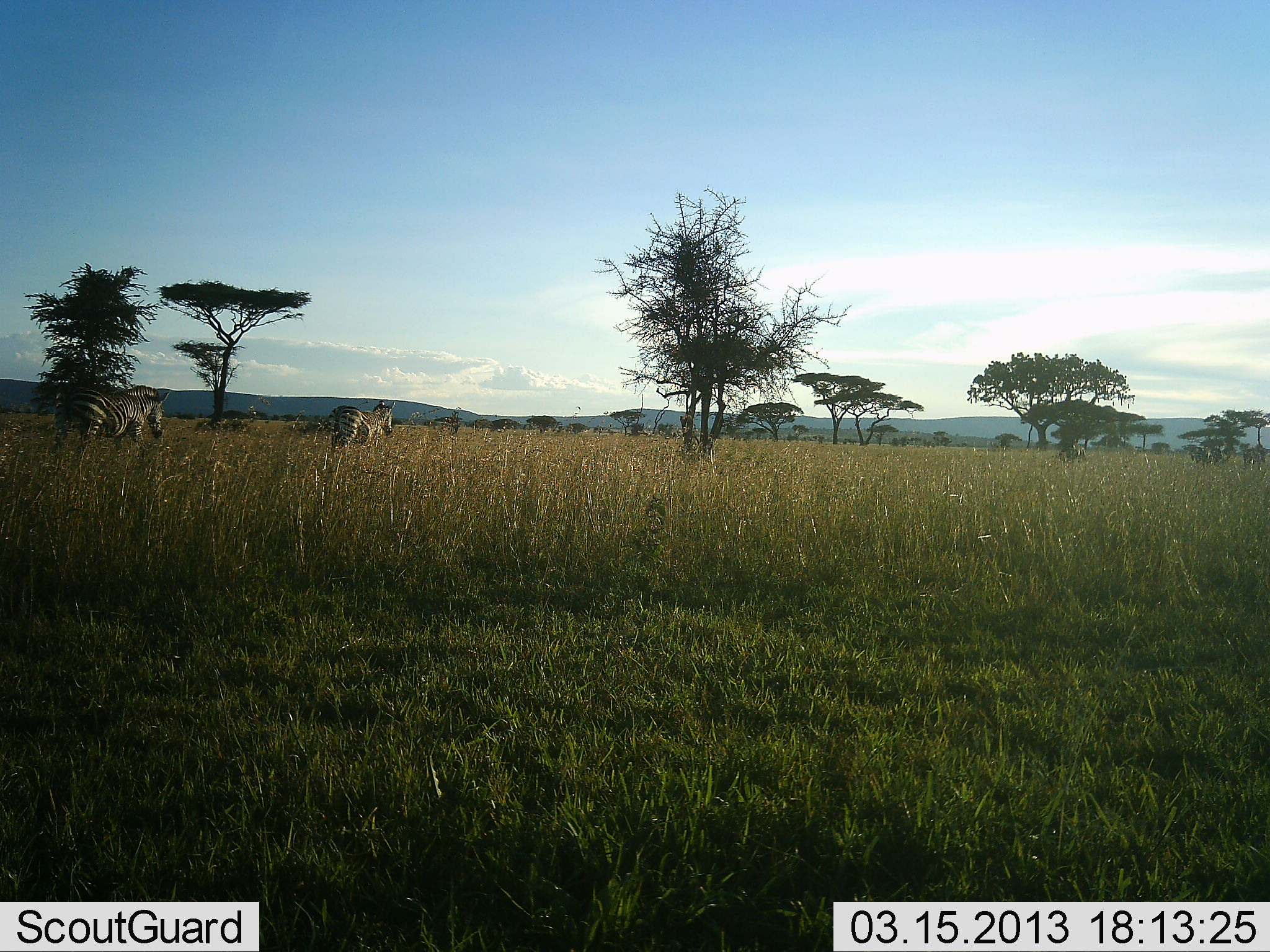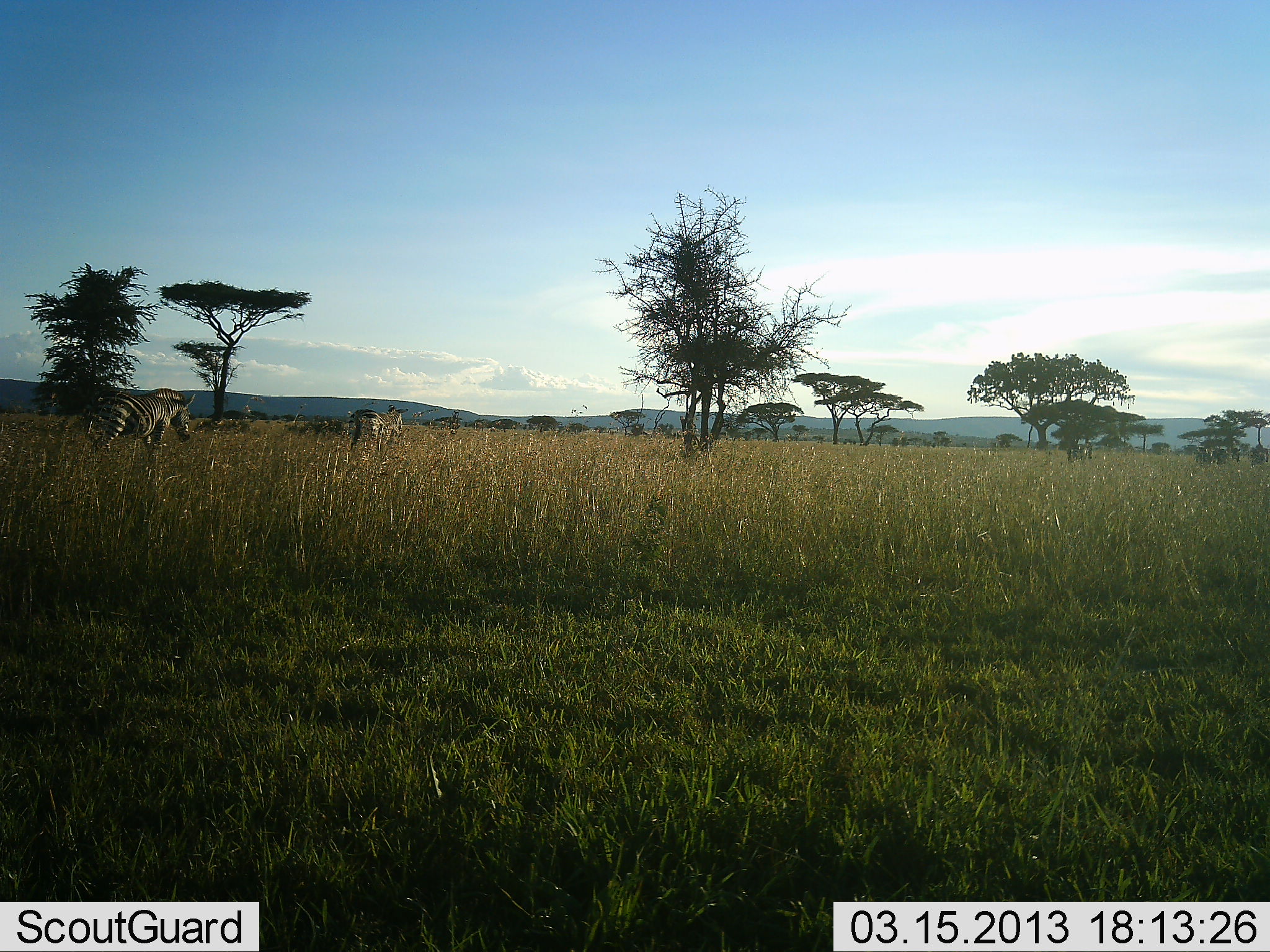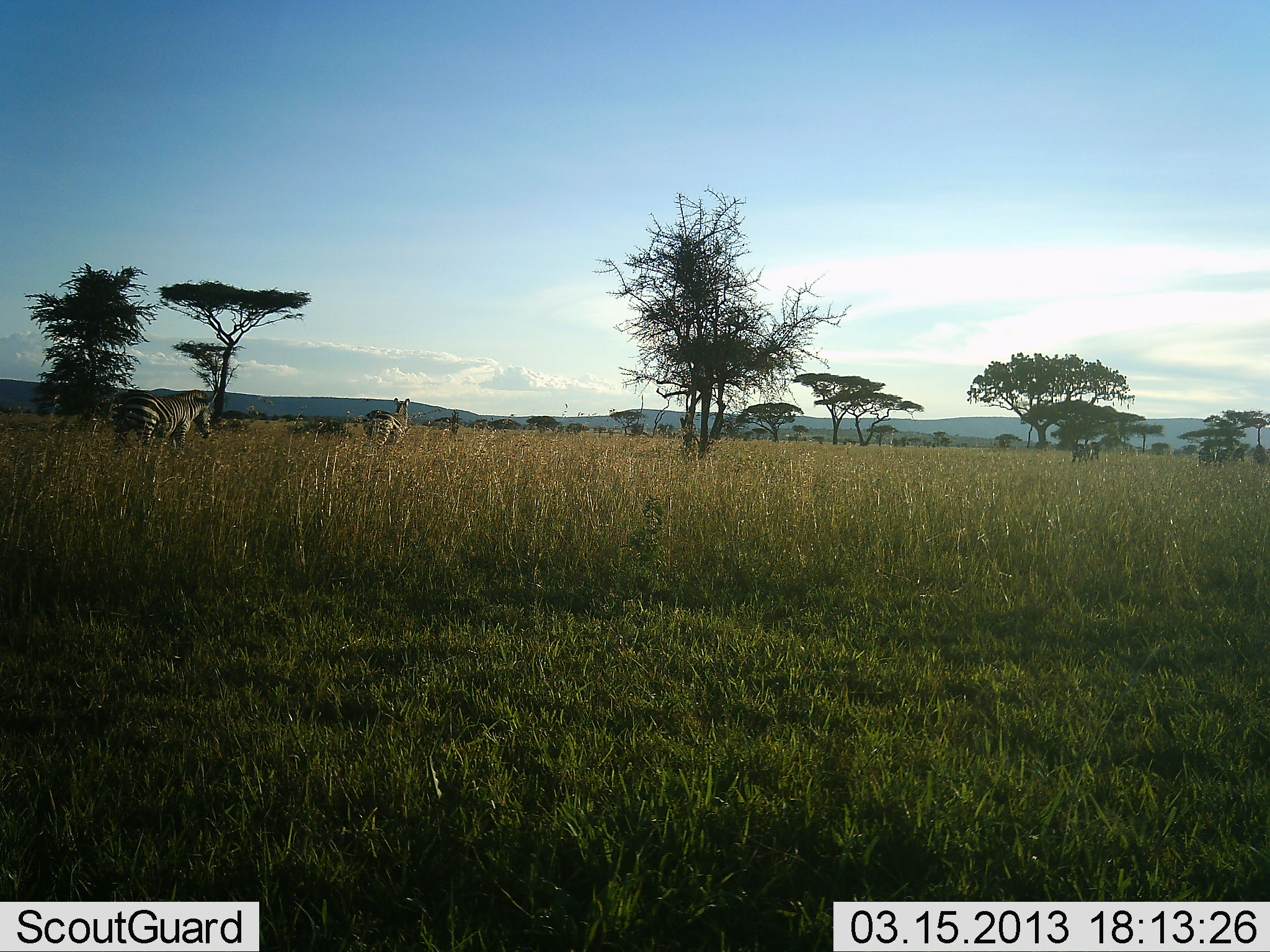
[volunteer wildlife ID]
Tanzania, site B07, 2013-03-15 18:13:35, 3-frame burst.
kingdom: Animalia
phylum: Chordata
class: Mammalia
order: Perissodactyla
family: Equidae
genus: Equus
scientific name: Equus quagga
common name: plains zebra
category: zebra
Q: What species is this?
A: Zebra (plains zebra) (Equus quagga).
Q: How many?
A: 2.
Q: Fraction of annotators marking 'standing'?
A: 5%.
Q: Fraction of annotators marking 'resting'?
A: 0%.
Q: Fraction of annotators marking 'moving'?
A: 95%.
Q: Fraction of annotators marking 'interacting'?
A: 0%.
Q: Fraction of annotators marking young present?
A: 0%.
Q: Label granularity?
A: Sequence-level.